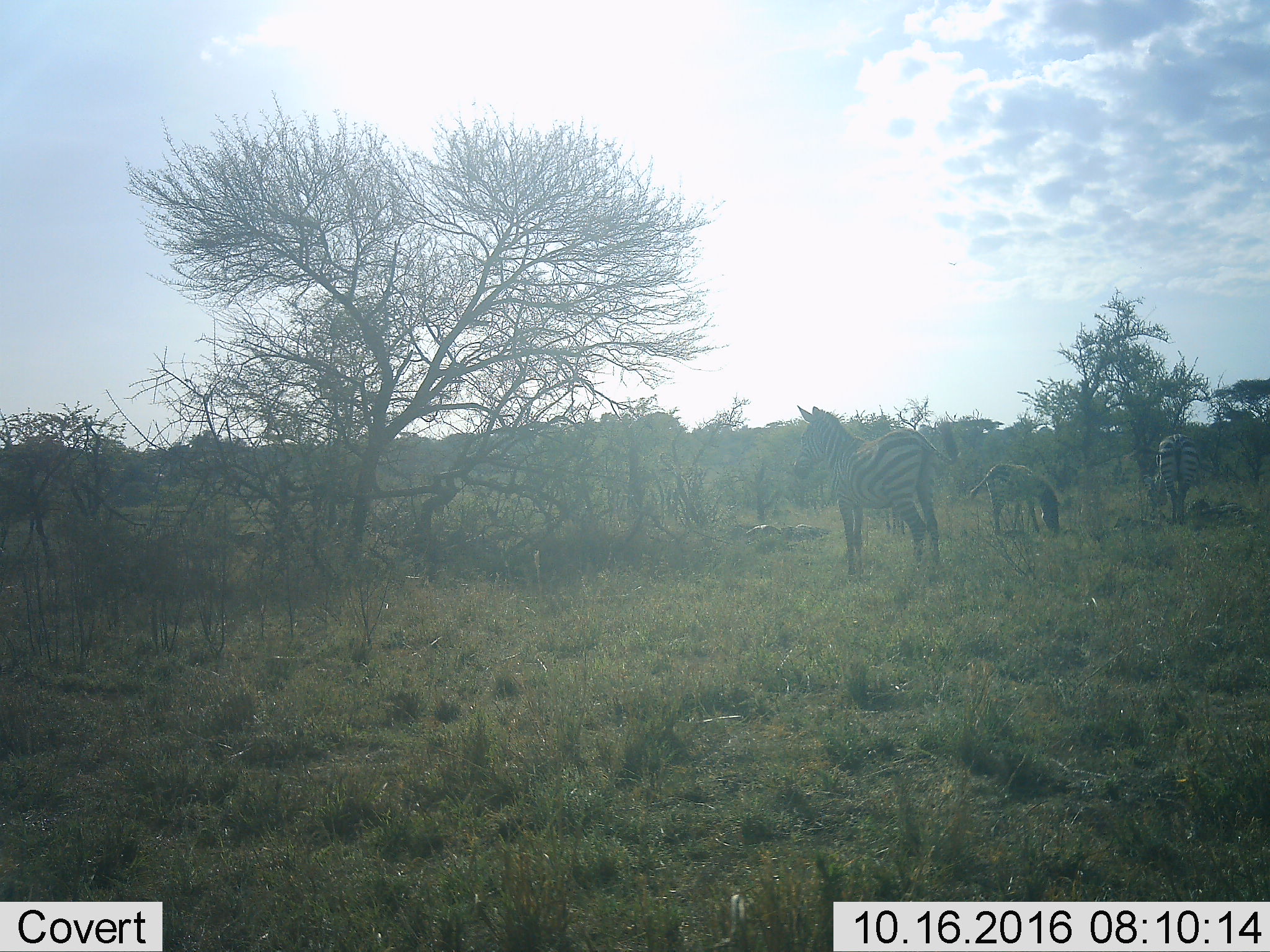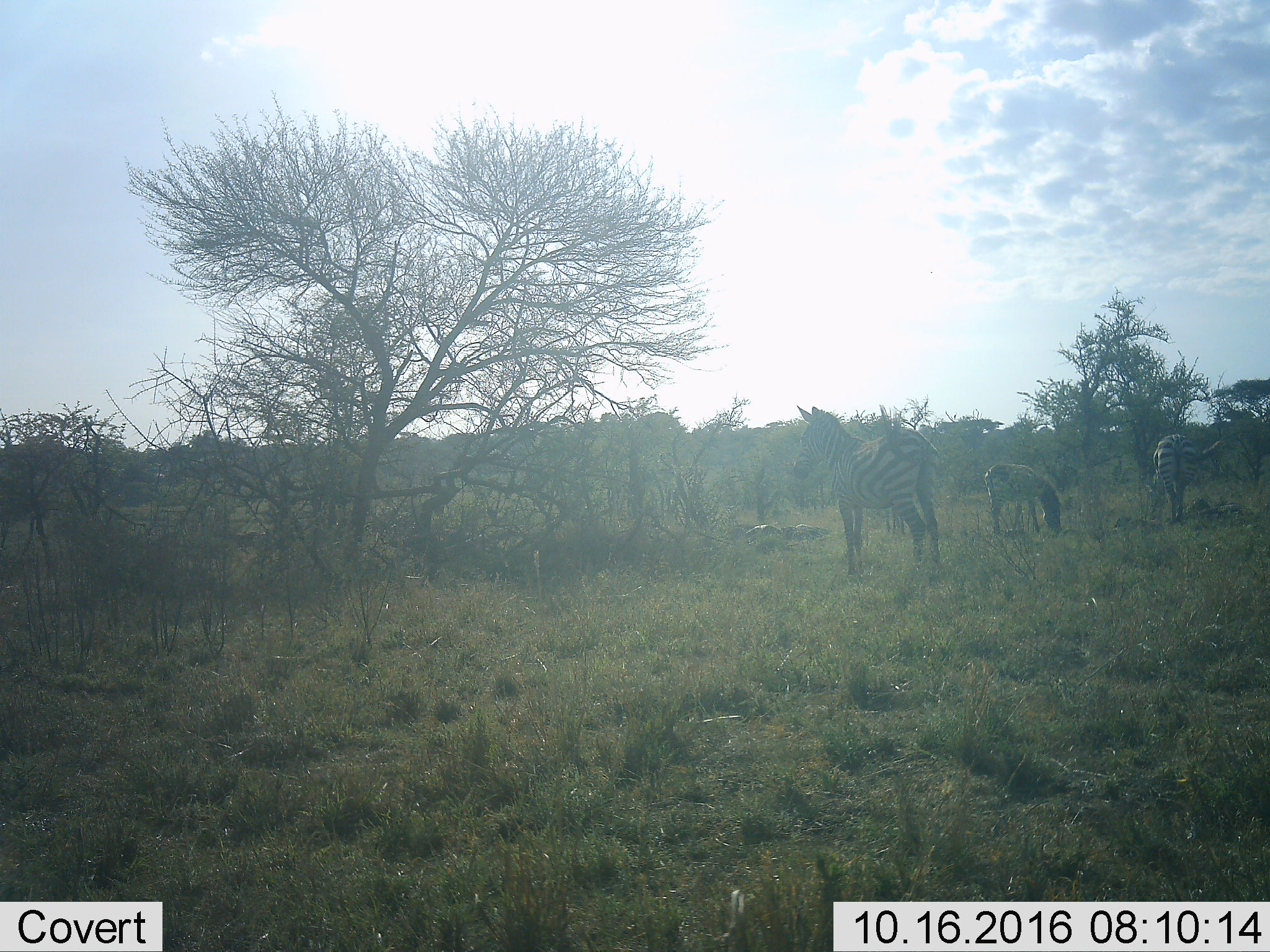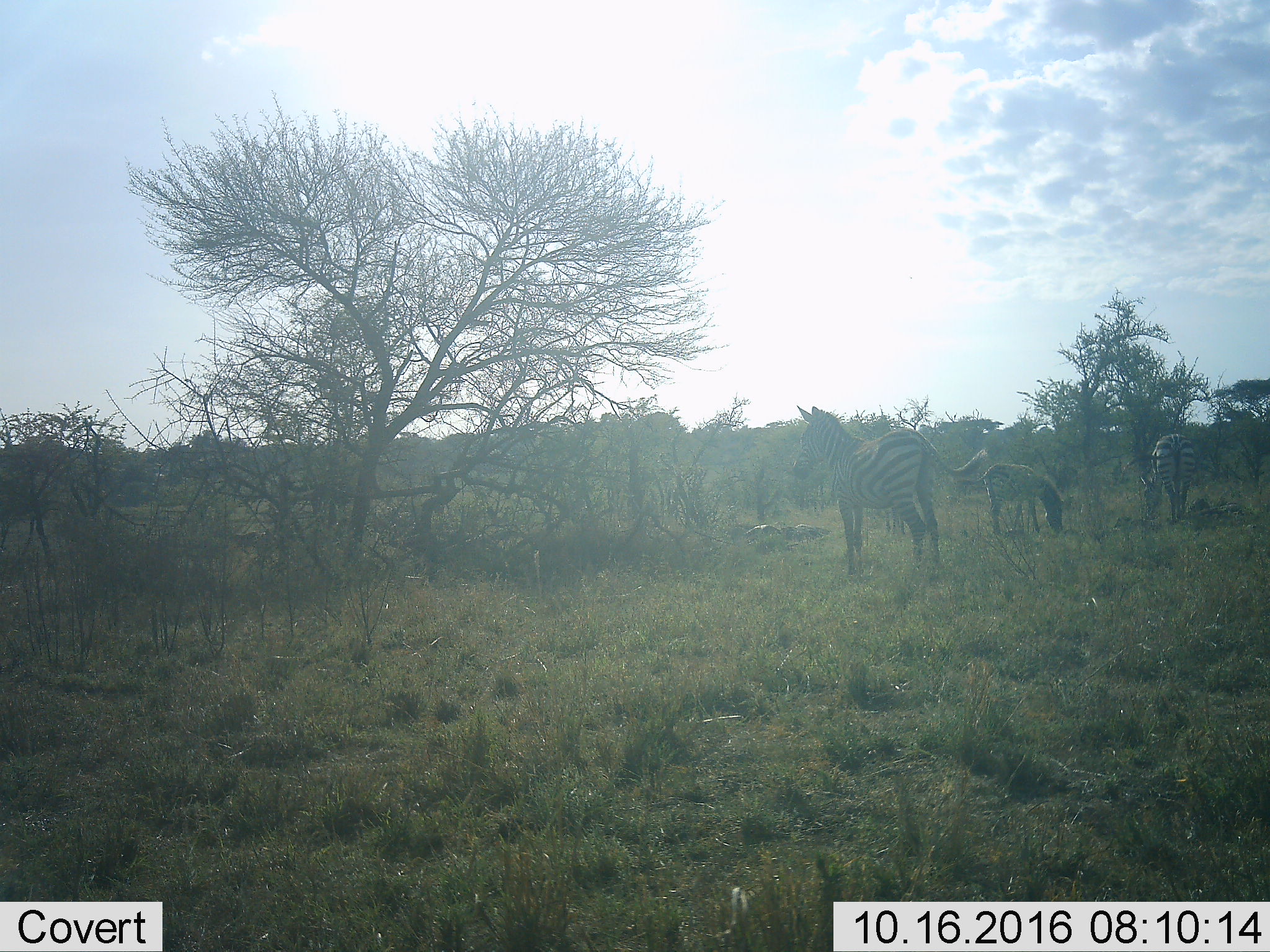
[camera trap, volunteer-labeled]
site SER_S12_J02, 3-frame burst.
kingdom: Animalia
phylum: Chordata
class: Mammalia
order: Perissodactyla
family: Equidae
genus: Equus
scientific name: Equus quagga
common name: plains zebra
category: zebraplains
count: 3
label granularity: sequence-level